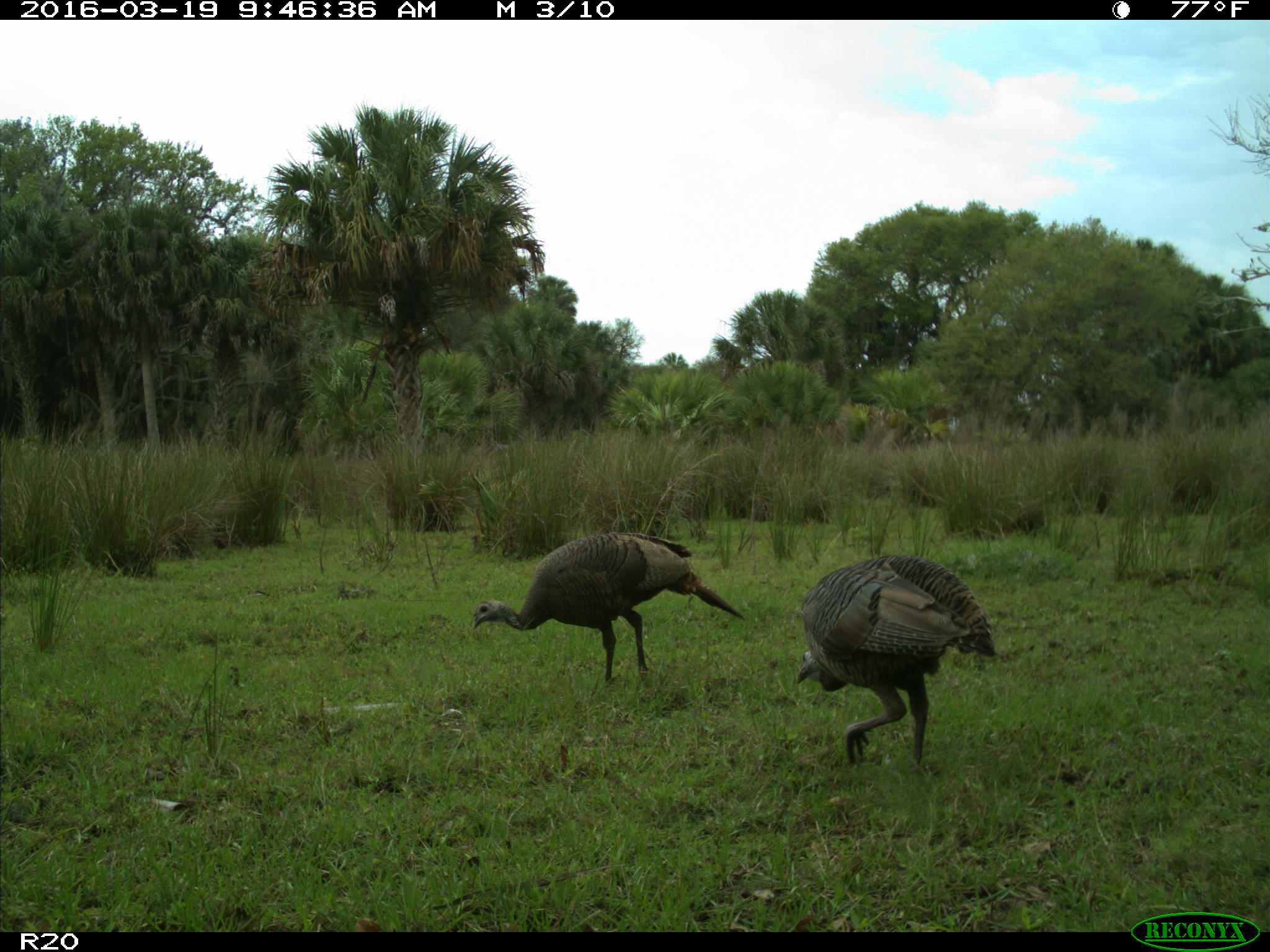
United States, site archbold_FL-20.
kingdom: Animalia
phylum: Chordata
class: Aves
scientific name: Aves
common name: birds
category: unidentified bird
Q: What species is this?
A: Unidentified bird (birds) (Aves).